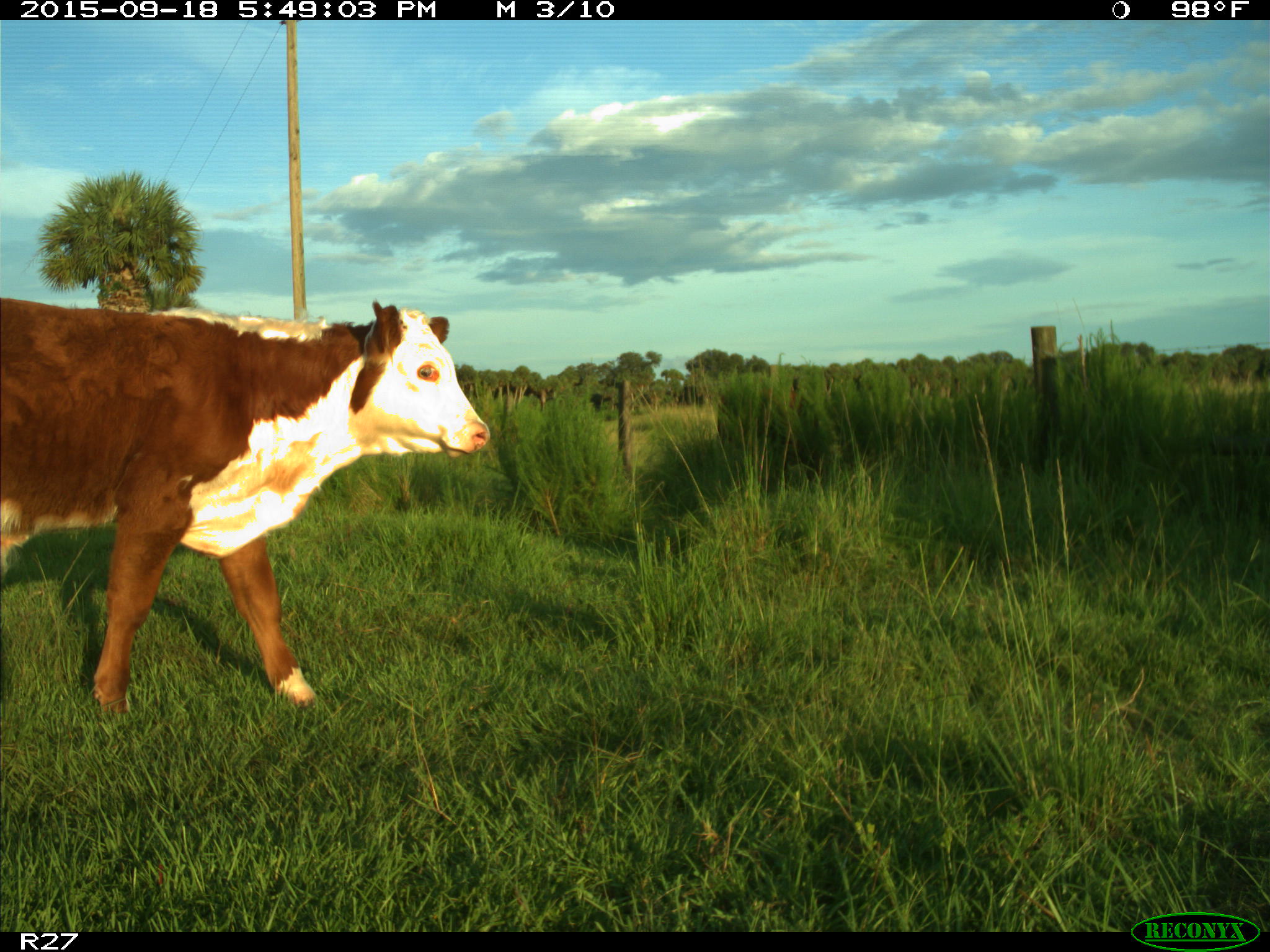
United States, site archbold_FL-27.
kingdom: Animalia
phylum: Chordata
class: Mammalia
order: Artiodactyla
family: Bovidae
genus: Bos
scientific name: Bos taurus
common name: domestic cow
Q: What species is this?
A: Bos taurus (domestic cow).